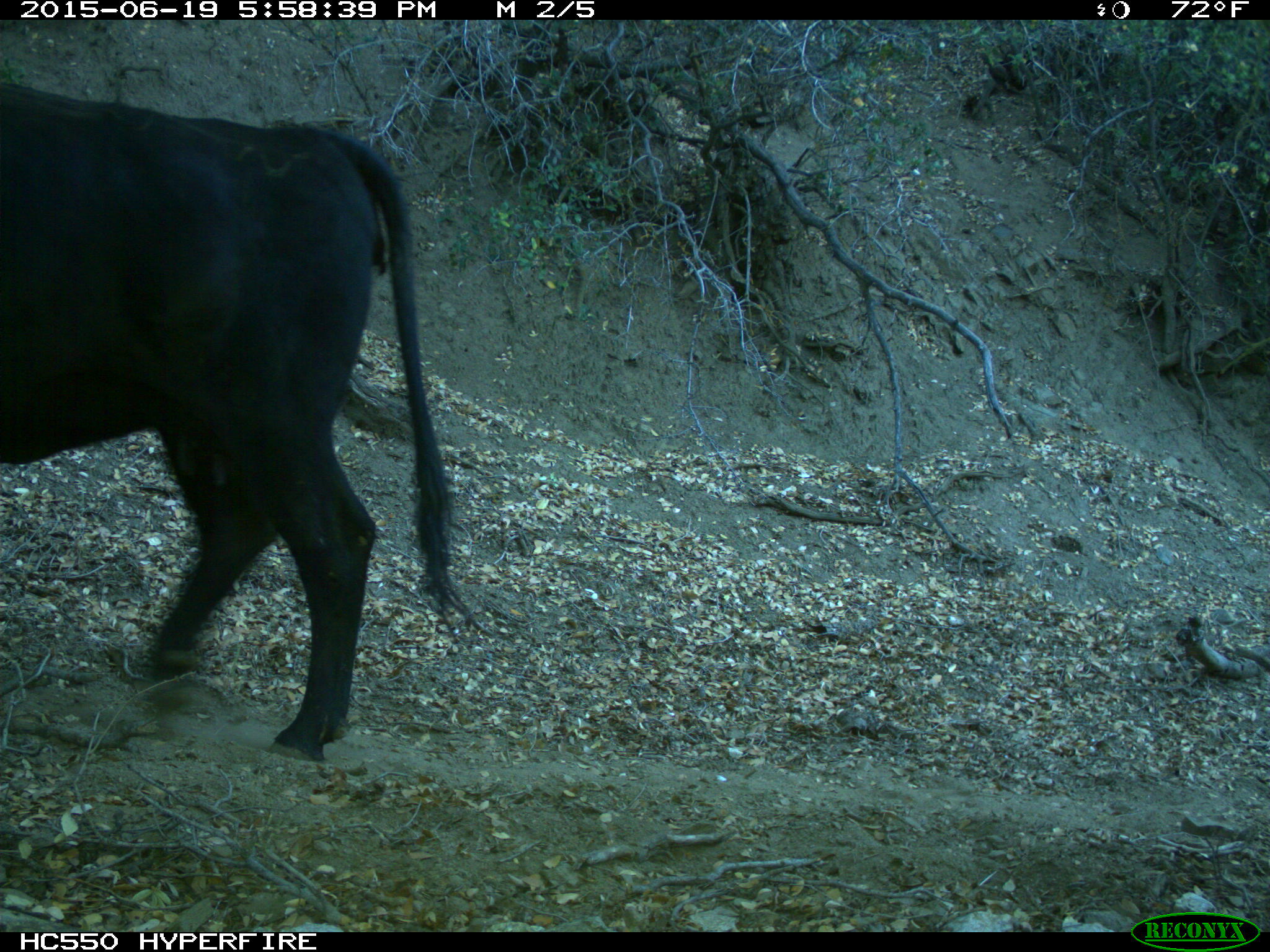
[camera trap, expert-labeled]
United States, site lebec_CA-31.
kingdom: Animalia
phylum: Chordata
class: Mammalia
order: Artiodactyla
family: Bovidae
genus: Bos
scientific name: Bos taurus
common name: domestic cow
Bos taurus (domestic cow).